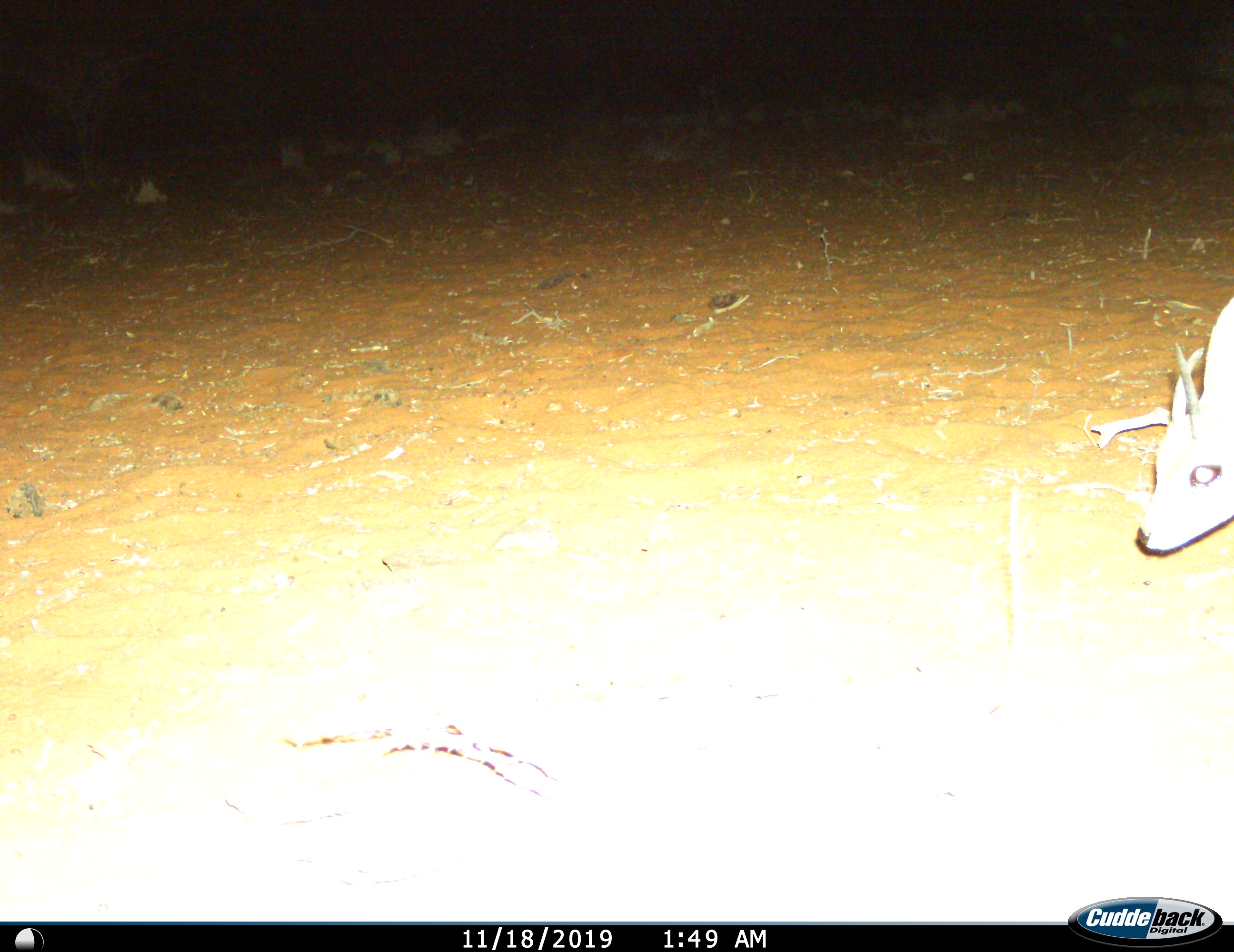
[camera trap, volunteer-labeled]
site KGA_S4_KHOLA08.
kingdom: Animalia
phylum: Chordata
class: Mammalia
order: Artiodactyla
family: Bovidae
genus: Raphicerus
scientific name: Raphicerus campestris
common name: steenbok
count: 1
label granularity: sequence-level